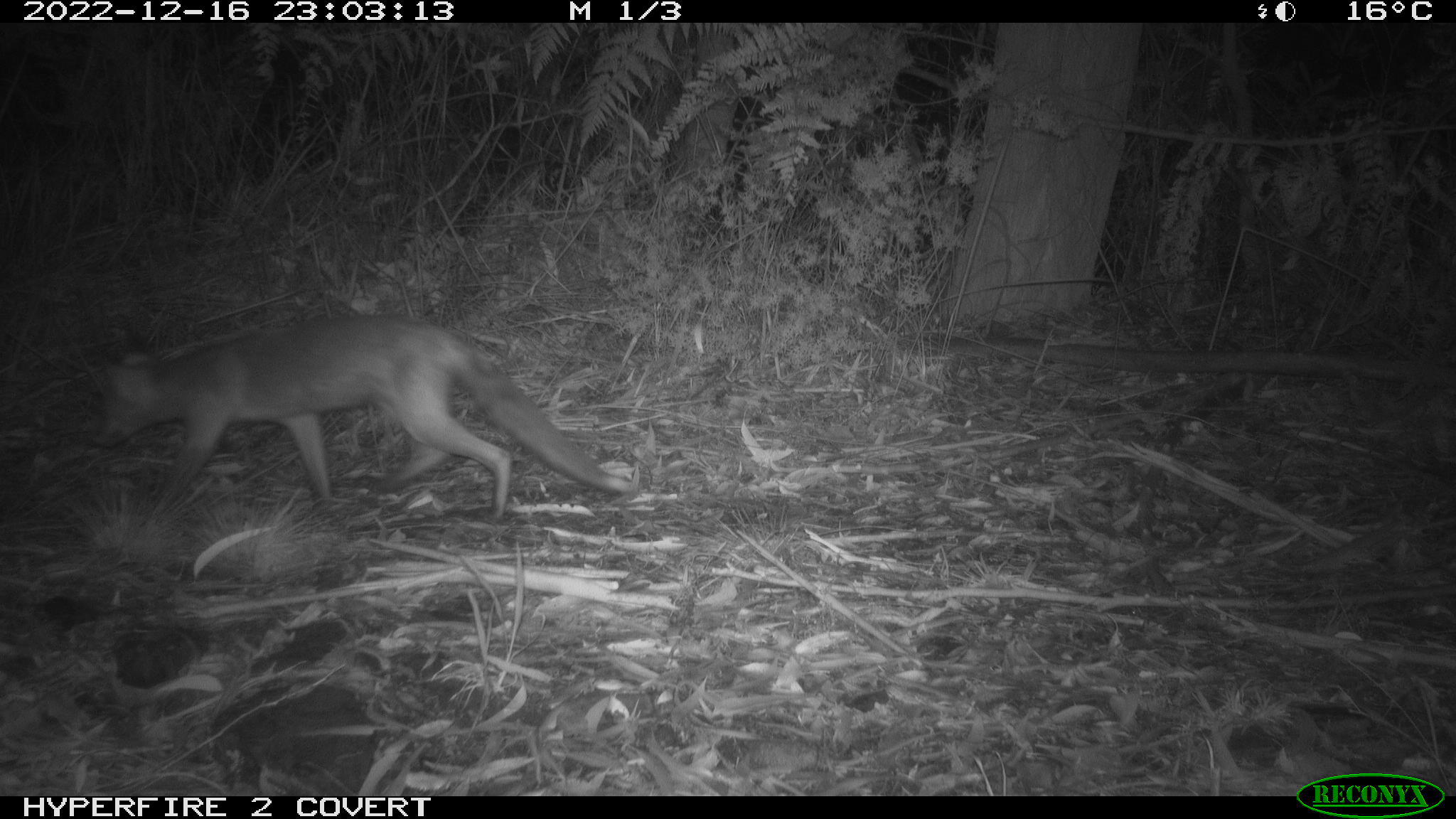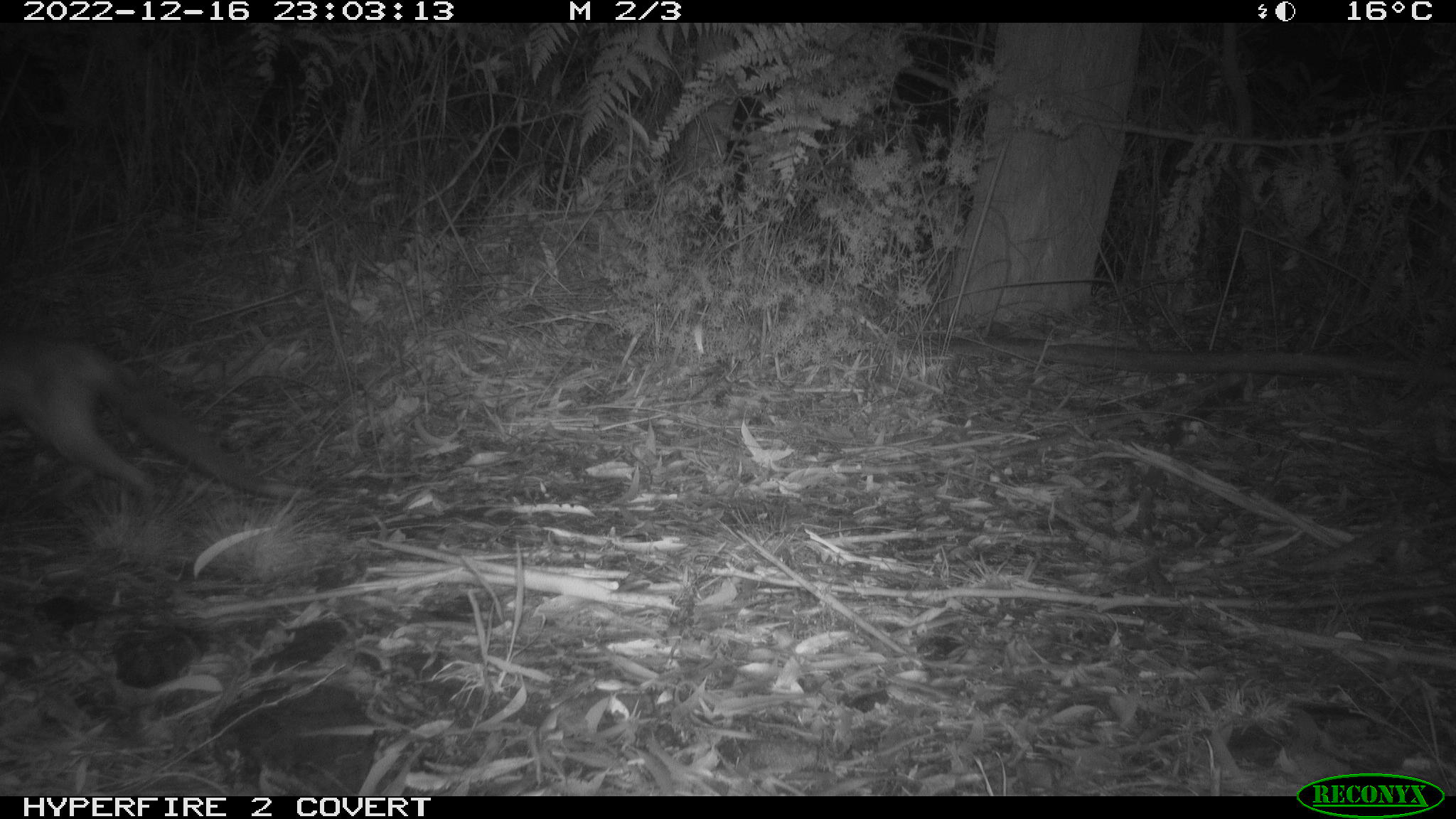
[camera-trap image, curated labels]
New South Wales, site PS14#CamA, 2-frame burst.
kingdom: Animalia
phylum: Chordata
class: Mammalia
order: Carnivora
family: Canidae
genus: Vulpes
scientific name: Vulpes vulpes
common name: red fox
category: fox